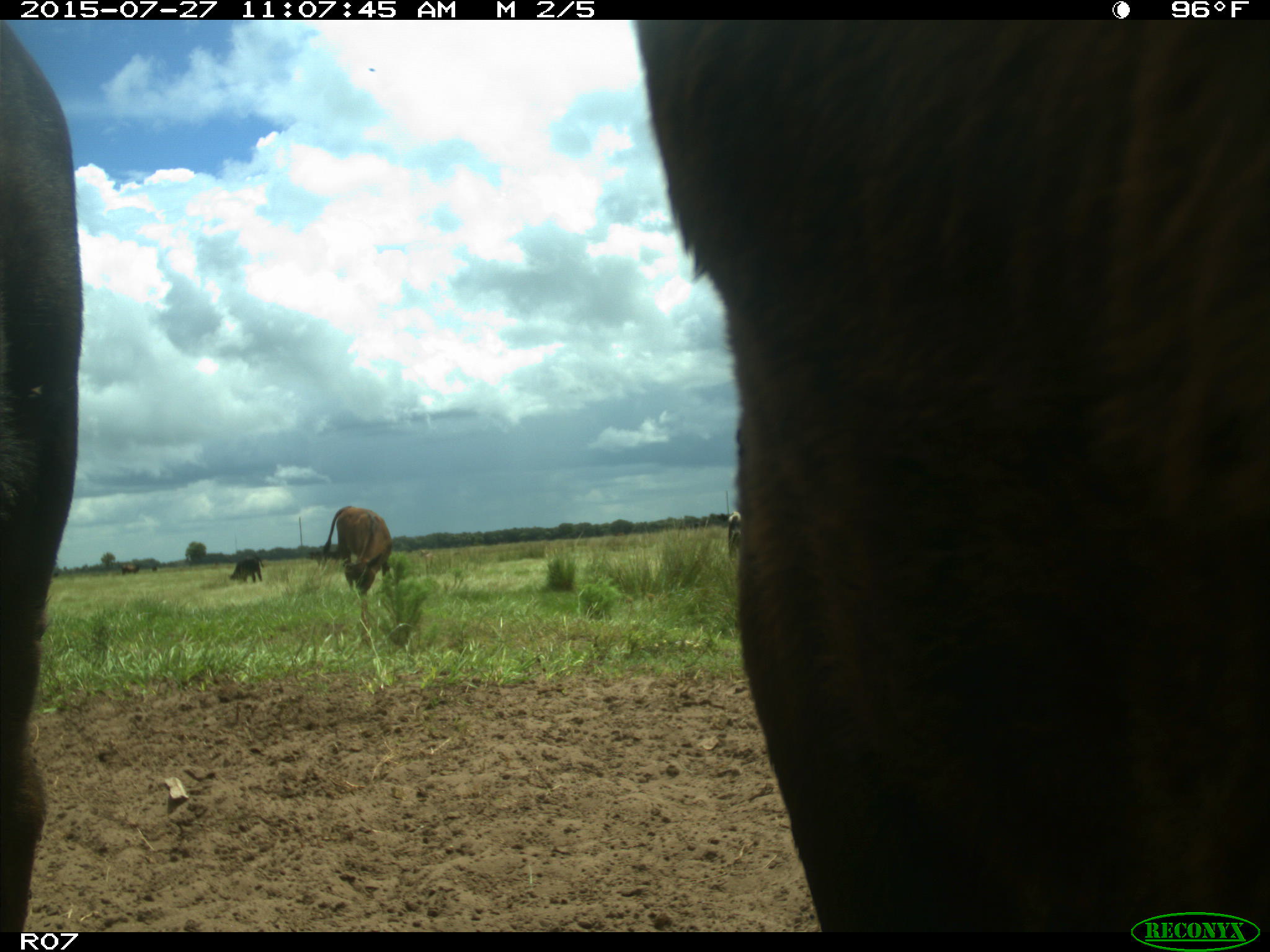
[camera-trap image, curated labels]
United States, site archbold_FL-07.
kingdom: Animalia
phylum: Chordata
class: Mammalia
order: Artiodactyla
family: Bovidae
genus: Bos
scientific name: Bos taurus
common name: domestic cow